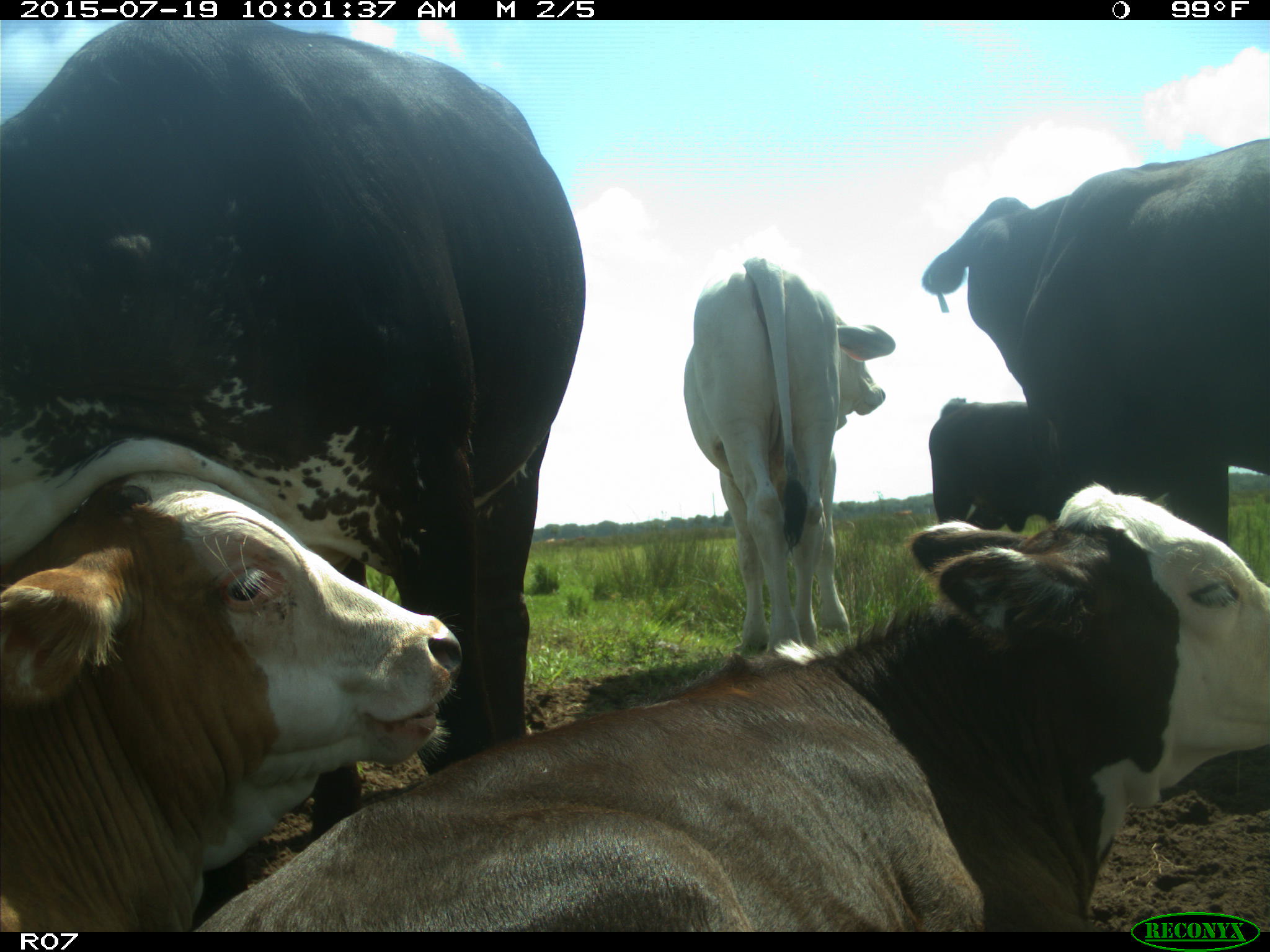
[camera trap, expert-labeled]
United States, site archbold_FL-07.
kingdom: Animalia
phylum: Chordata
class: Mammalia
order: Artiodactyla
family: Bovidae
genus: Bos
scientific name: Bos taurus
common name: domestic cow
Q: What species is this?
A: Bos taurus (domestic cow).